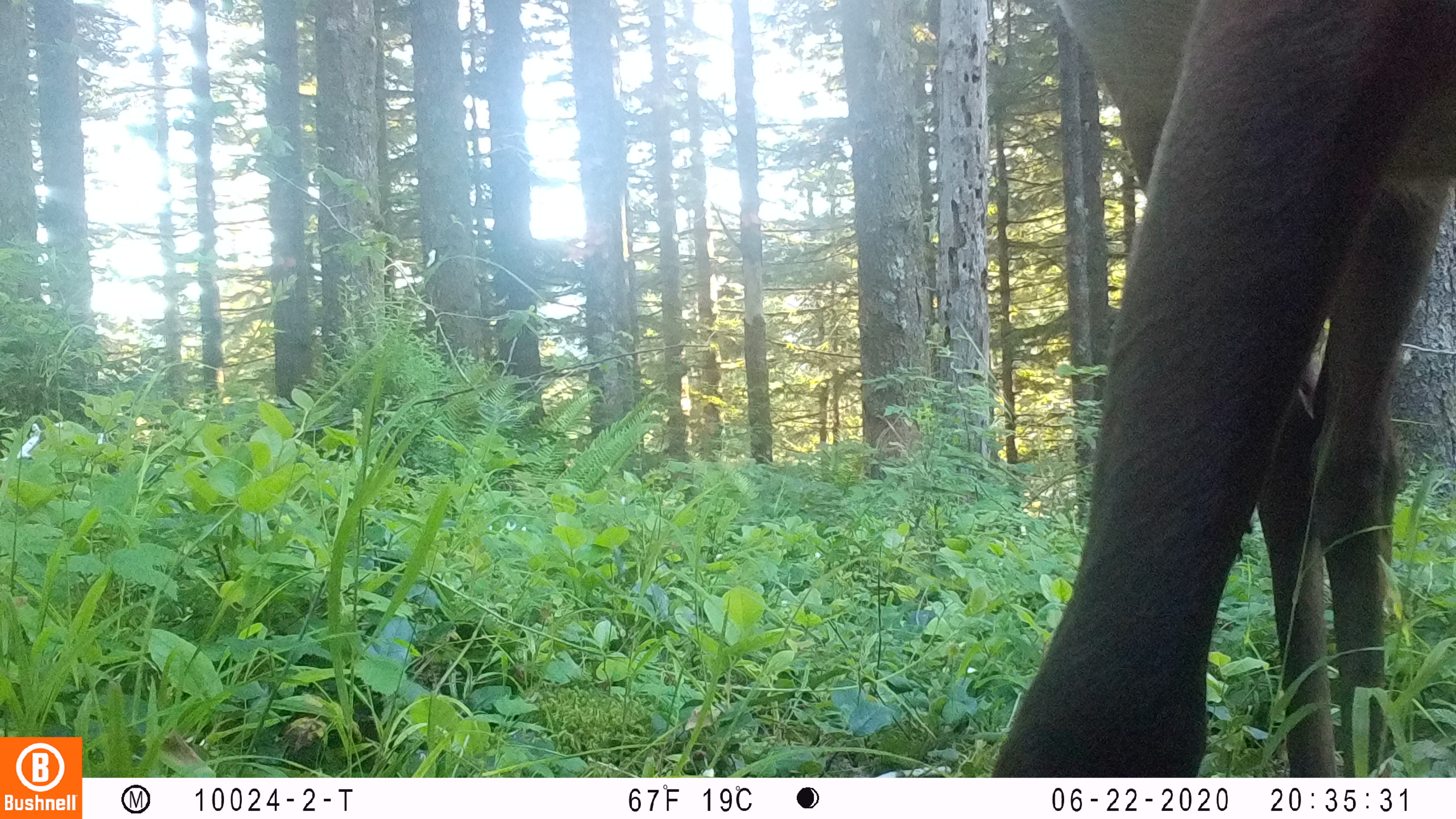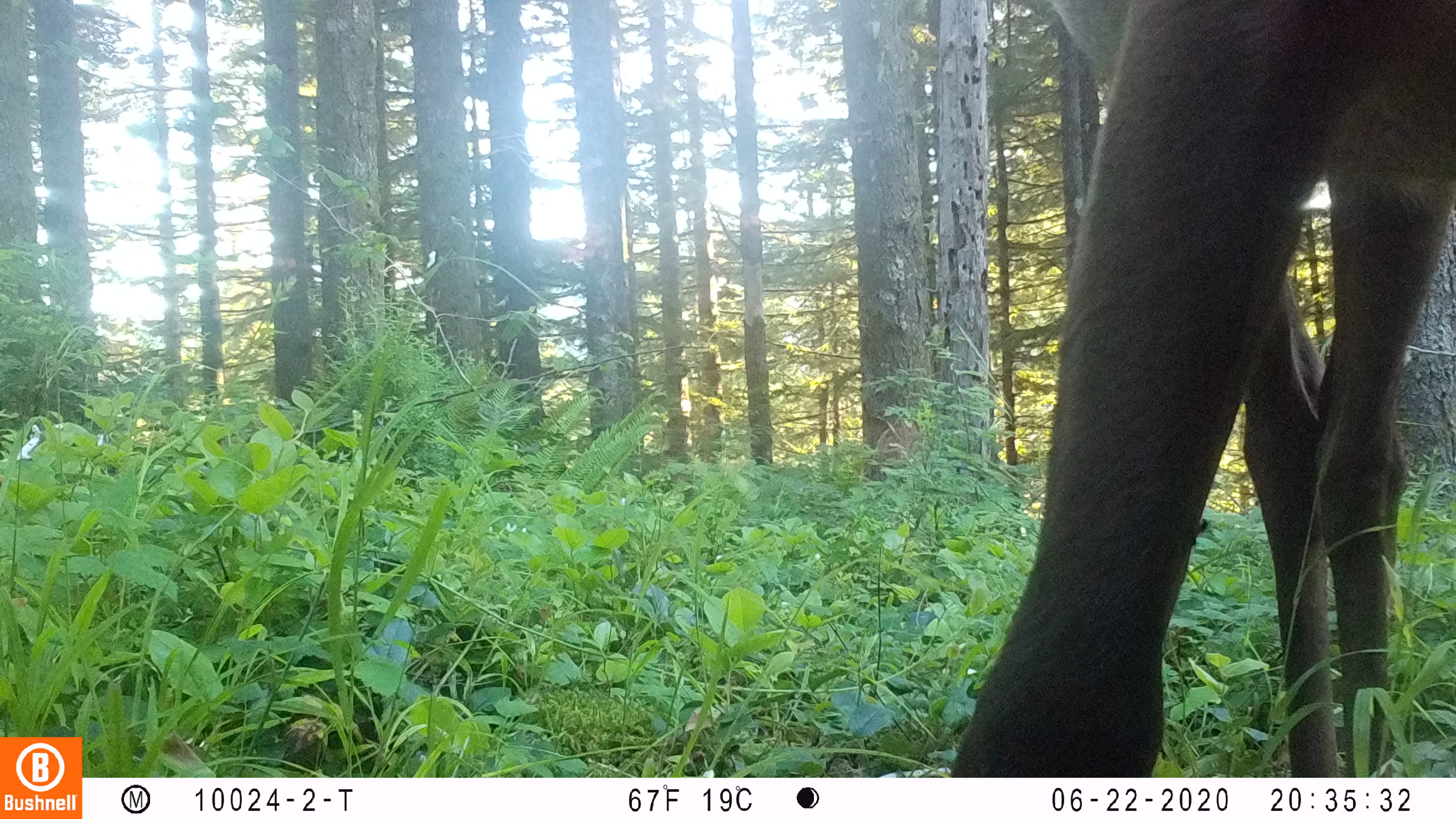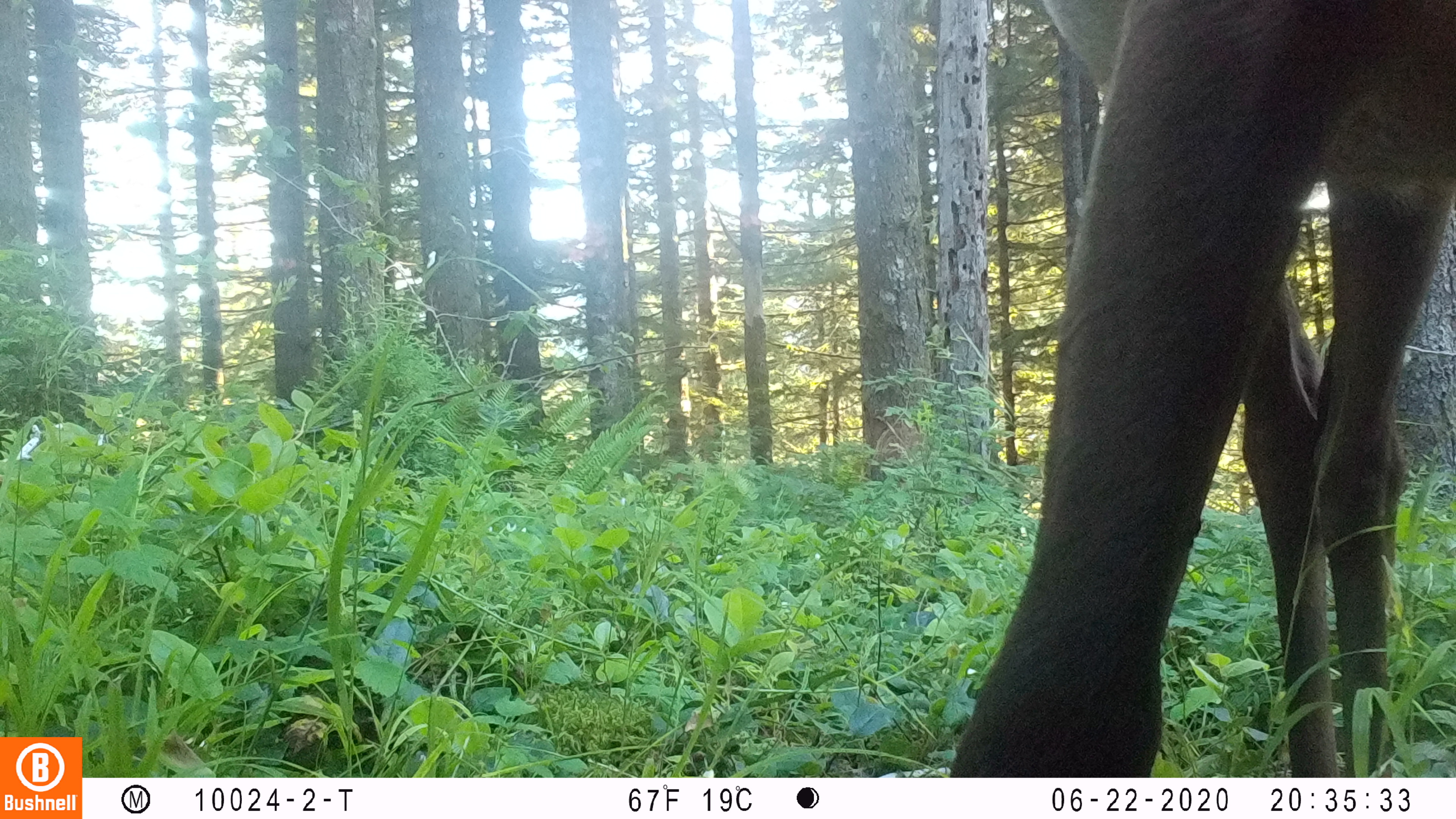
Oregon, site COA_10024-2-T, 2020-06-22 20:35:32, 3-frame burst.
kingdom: Animalia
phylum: Chordata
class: Mammalia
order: Artiodactyla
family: Cervidae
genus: Cervus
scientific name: Cervus canadensis roosevelti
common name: roosevelt elk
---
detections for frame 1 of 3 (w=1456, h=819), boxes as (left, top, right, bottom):
roosevelt elk: (992, 2, 1453, 770)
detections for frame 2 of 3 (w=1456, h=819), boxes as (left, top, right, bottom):
roosevelt elk: (950, 0, 1449, 770)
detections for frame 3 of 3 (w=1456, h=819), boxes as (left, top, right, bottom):
roosevelt elk: (950, 0, 1453, 770)